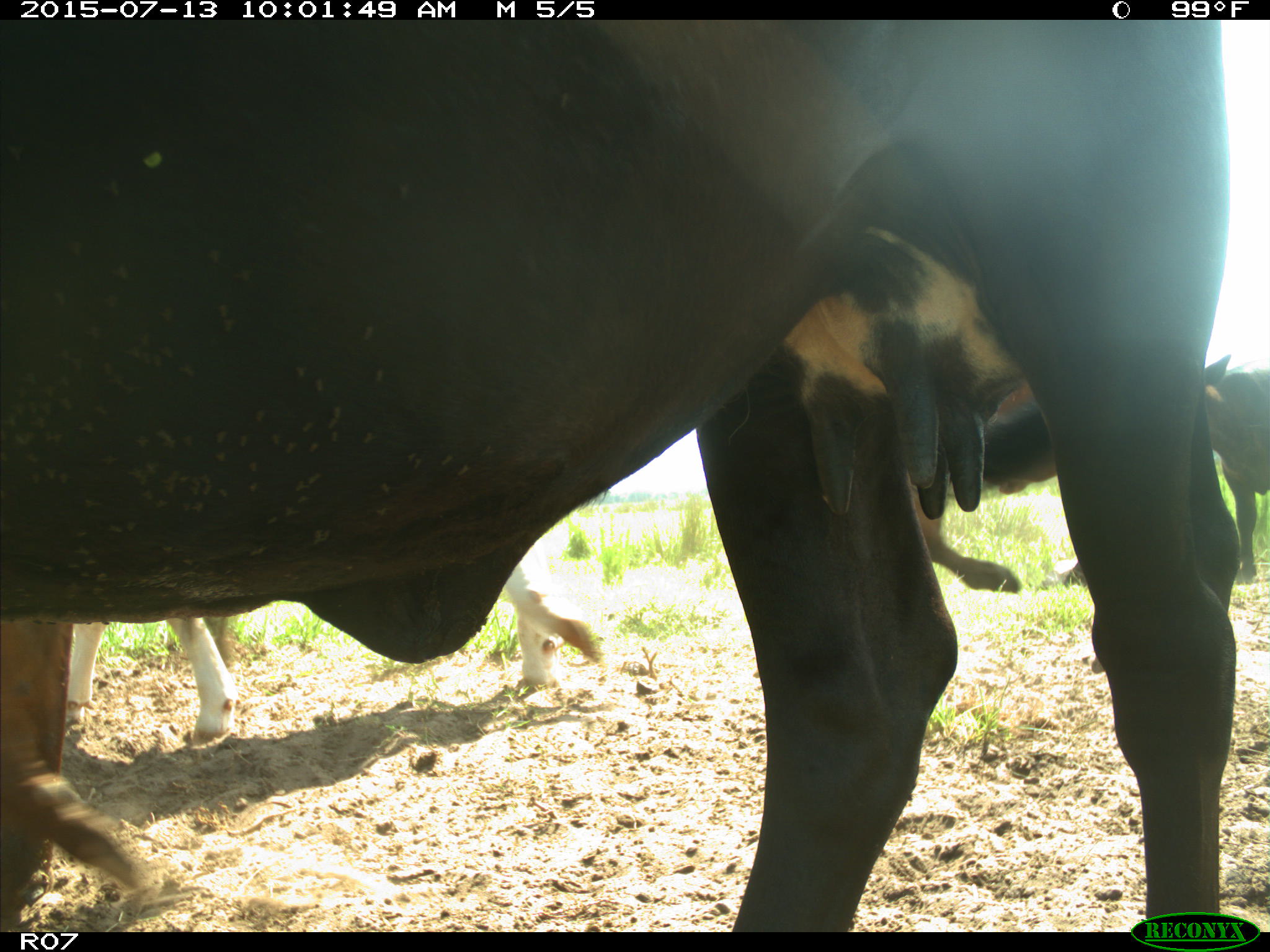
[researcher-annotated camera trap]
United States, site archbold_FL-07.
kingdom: Animalia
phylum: Chordata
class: Mammalia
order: Artiodactyla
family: Bovidae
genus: Bos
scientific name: Bos taurus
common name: domestic cow